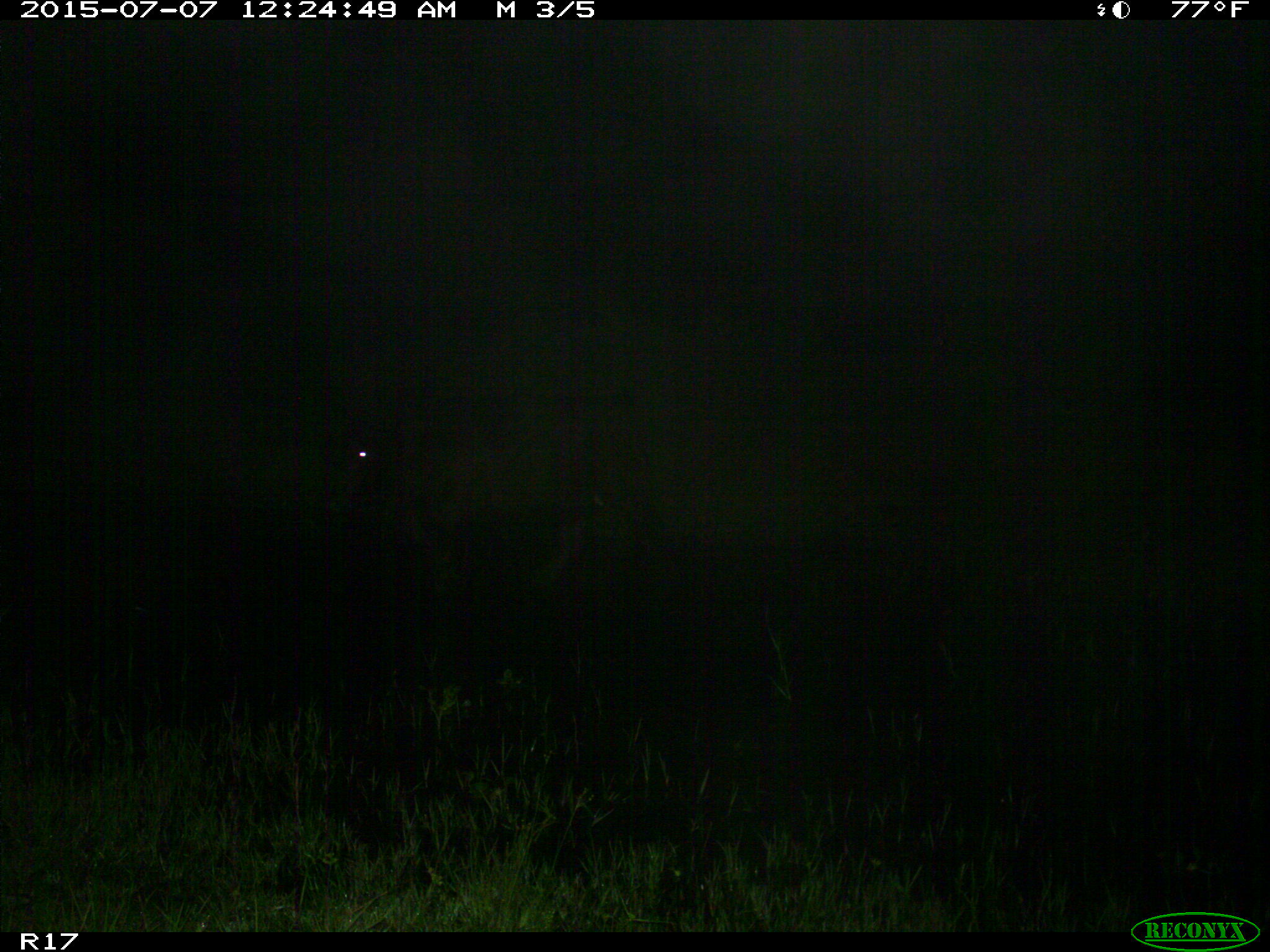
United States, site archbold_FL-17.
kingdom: Animalia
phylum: Chordata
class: Mammalia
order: Artiodactyla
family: Bovidae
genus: Bos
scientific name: Bos taurus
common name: domestic cow